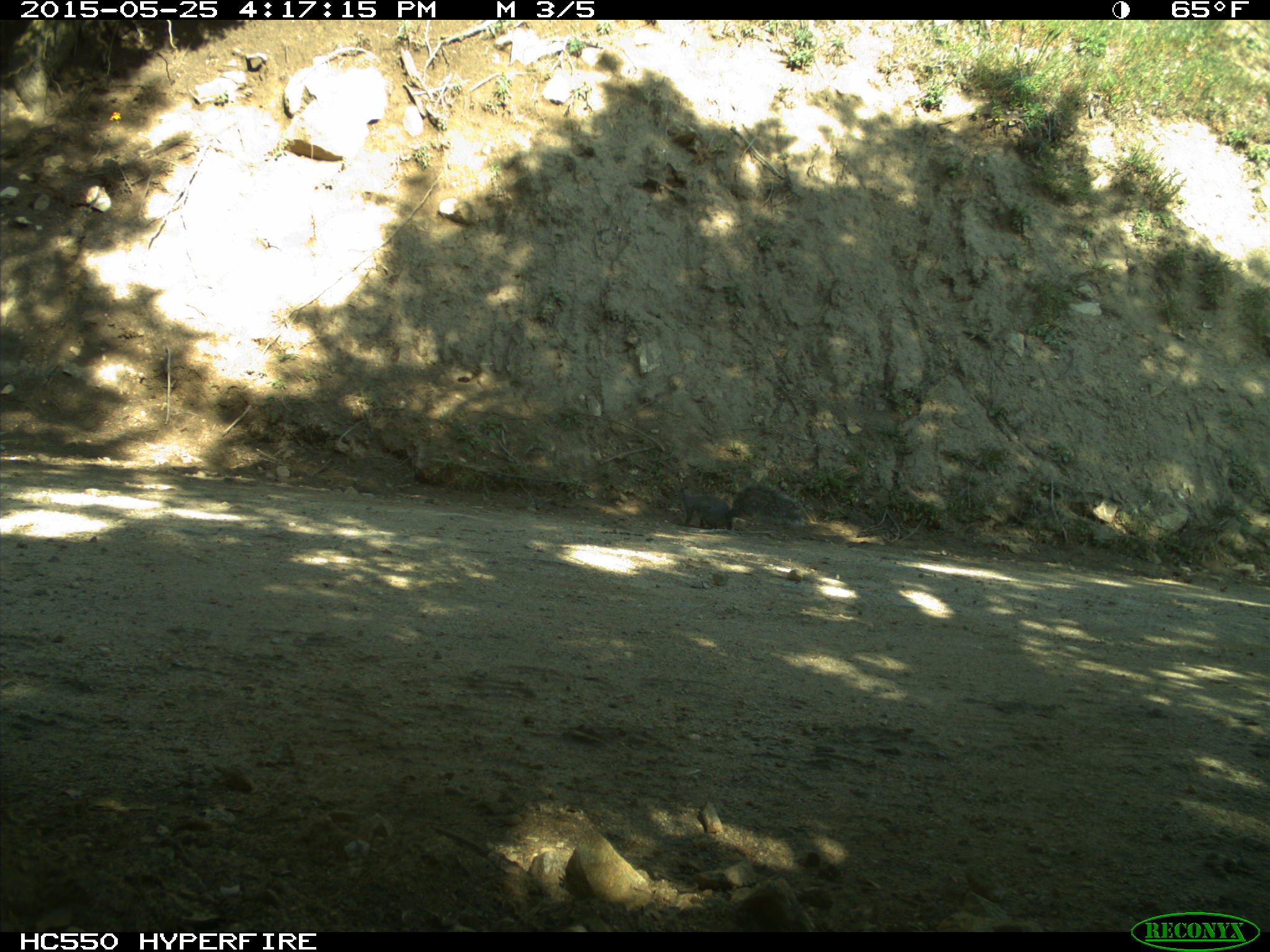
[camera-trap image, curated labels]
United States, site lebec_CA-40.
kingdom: Animalia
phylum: Chordata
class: Mammalia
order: Rodentia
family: Sciuridae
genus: Sciurus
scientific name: Sciurus carolinensis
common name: eastern gray squirrel